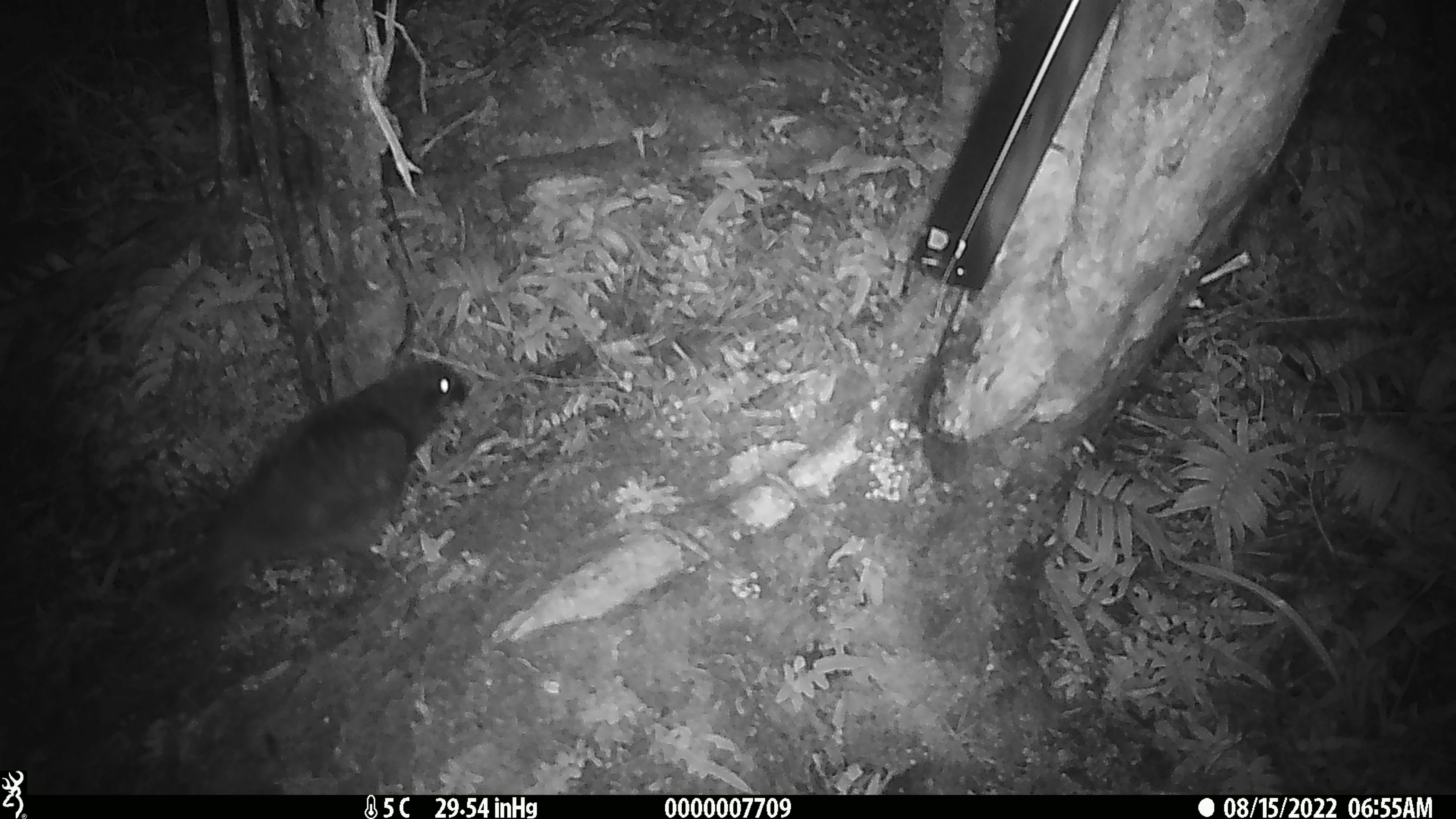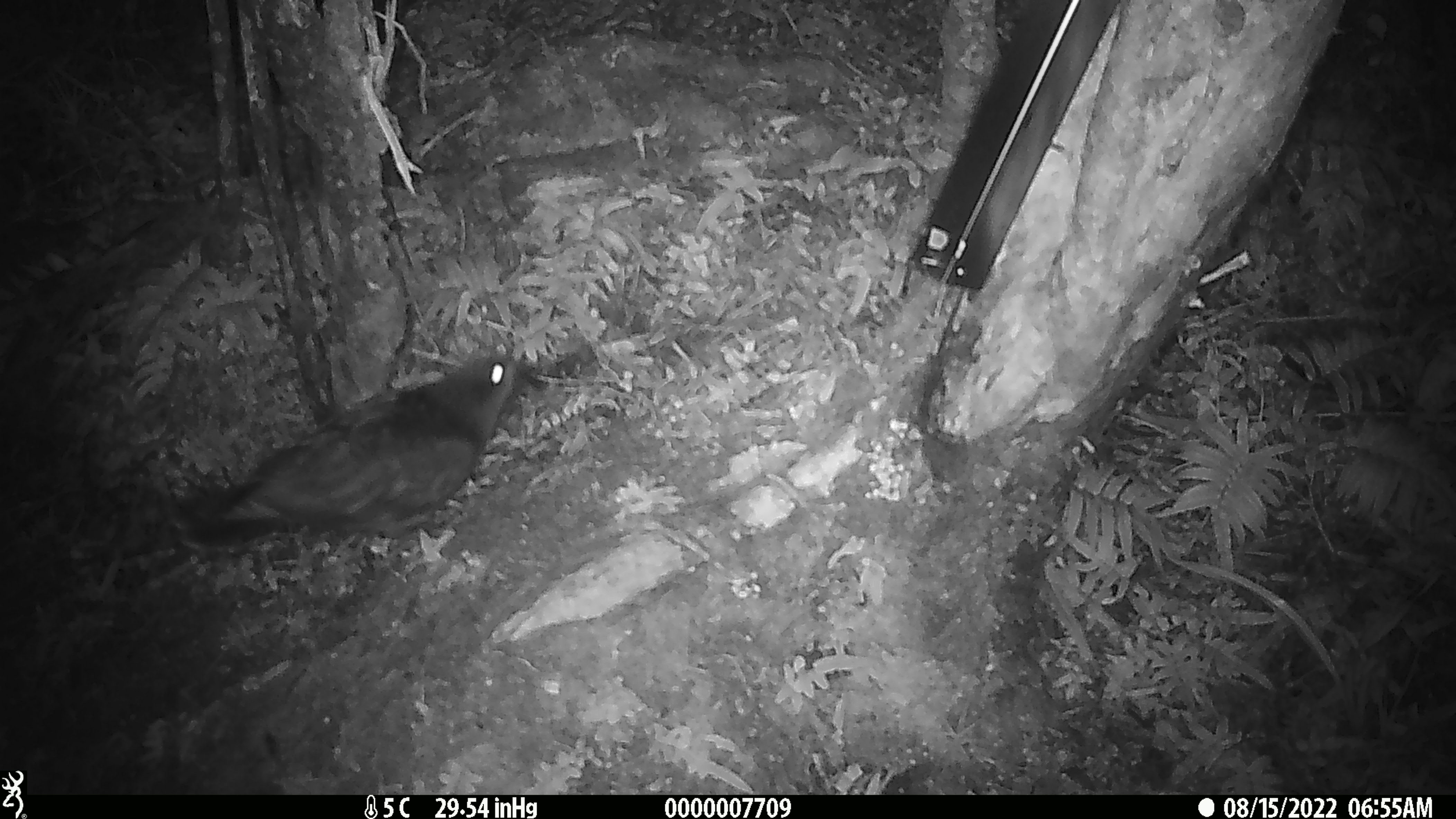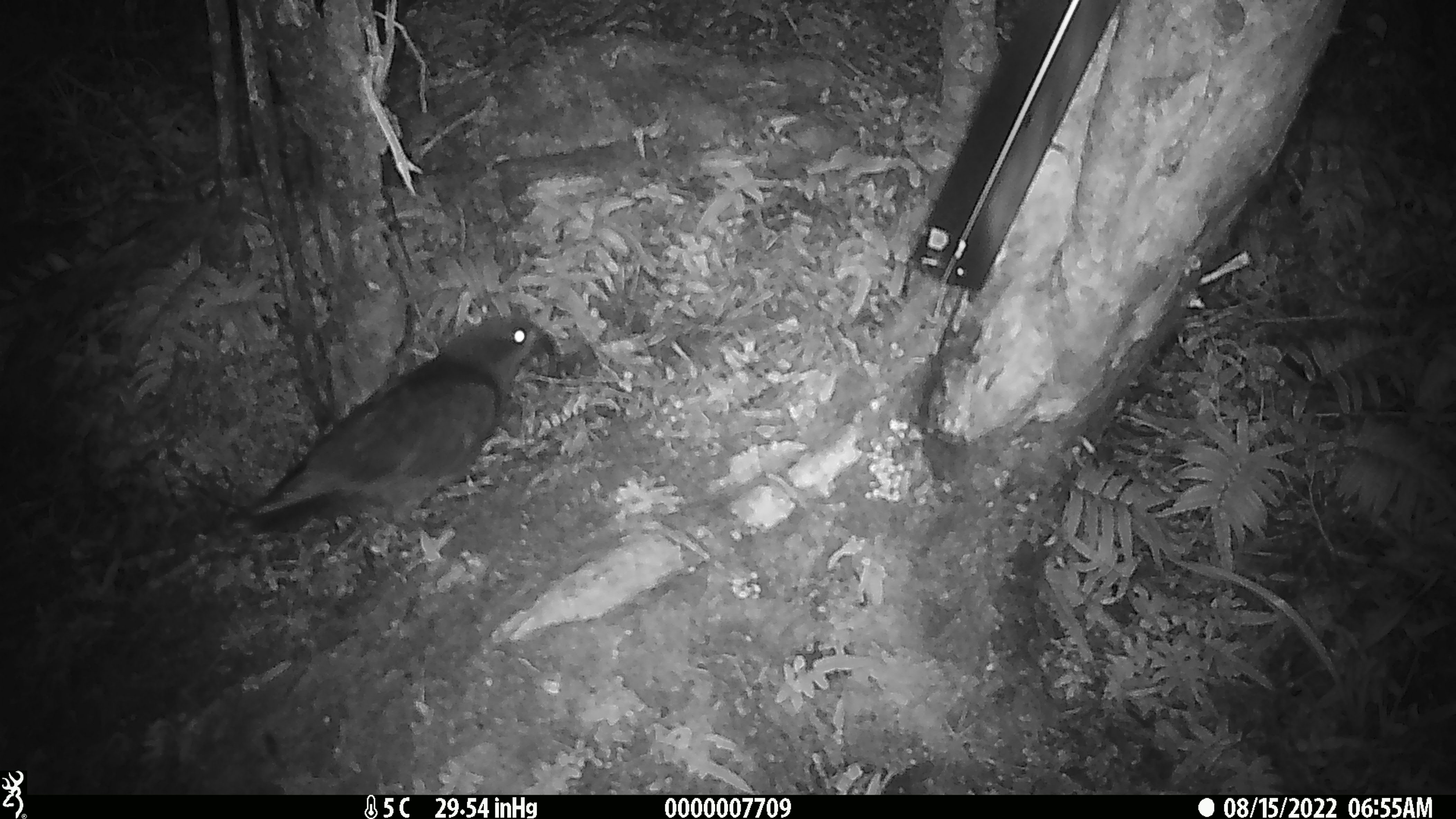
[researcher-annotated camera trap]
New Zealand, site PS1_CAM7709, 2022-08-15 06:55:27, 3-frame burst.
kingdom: Animalia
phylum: Chordata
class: Aves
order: Psittaciformes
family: Strigopidae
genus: Nestor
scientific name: Nestor notabilis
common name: kea